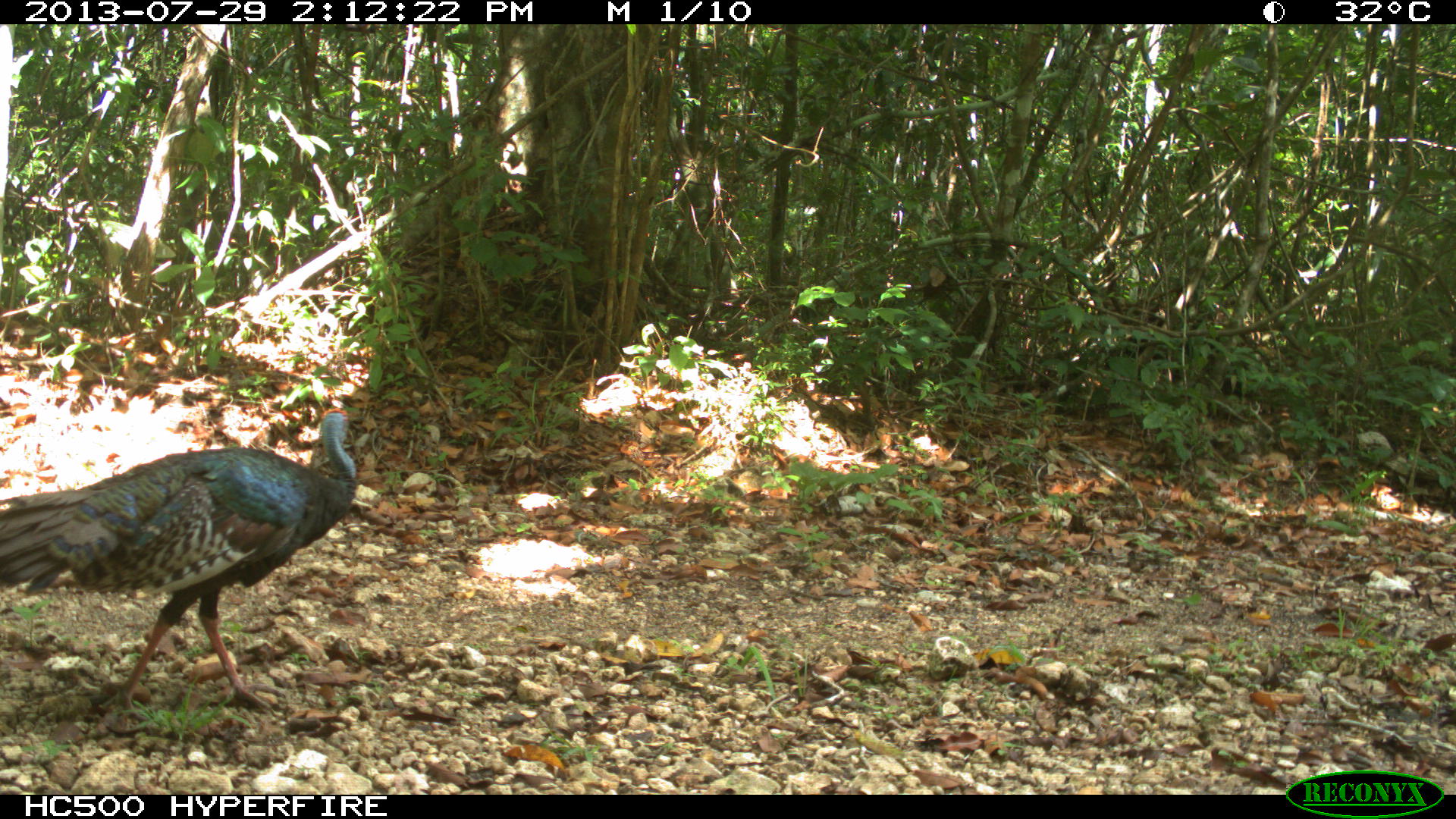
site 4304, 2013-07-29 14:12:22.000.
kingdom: Animalia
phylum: Chordata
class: Aves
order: Galliformes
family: Phasianidae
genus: Meleagris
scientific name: Meleagris ocellata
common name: ocellated turkey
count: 2